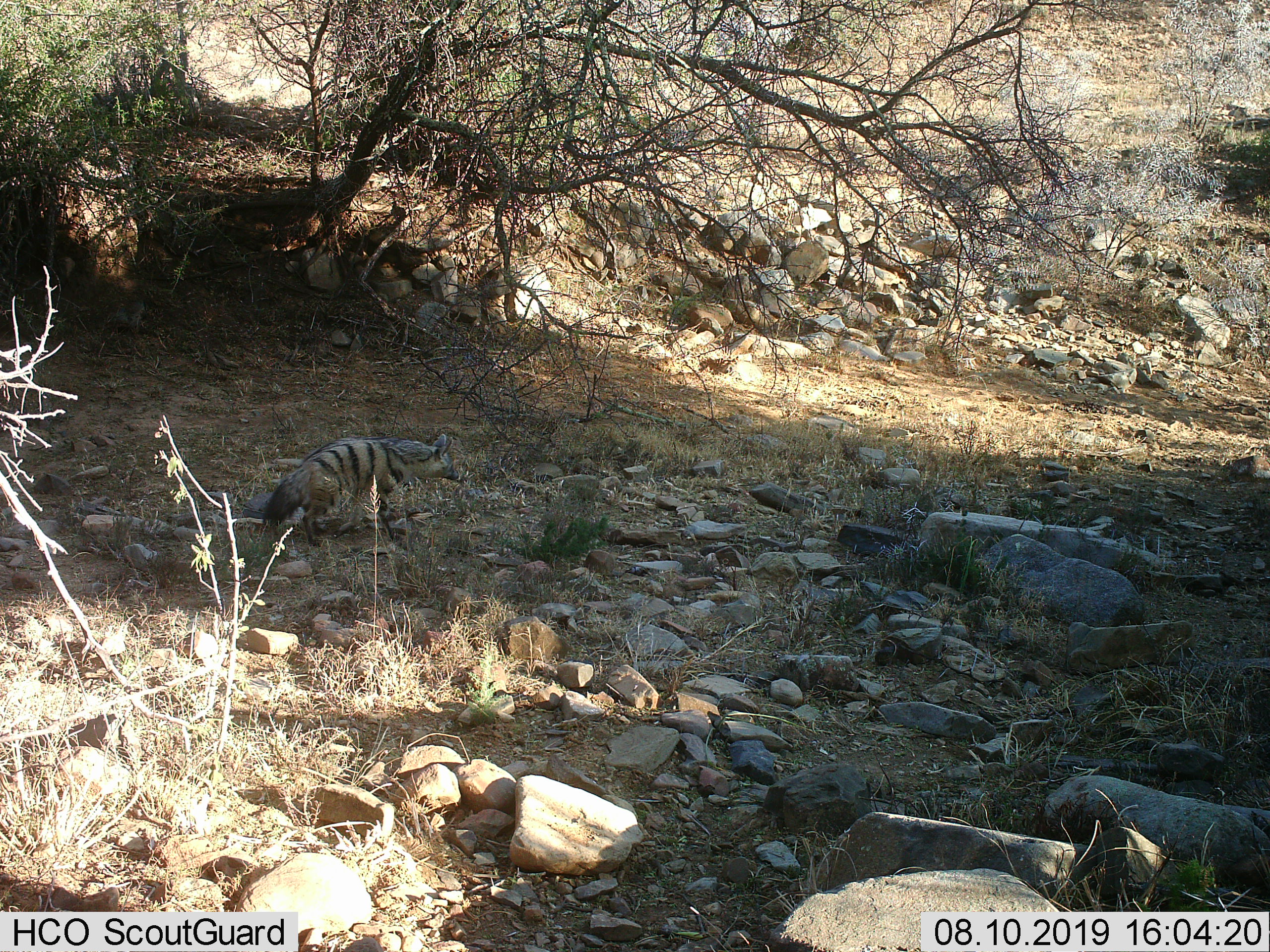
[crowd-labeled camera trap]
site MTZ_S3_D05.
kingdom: Animalia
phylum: Chordata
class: Mammalia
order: Carnivora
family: Hyaenidae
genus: Proteles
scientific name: Proteles cristatus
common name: aardwolf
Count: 1.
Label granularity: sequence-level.